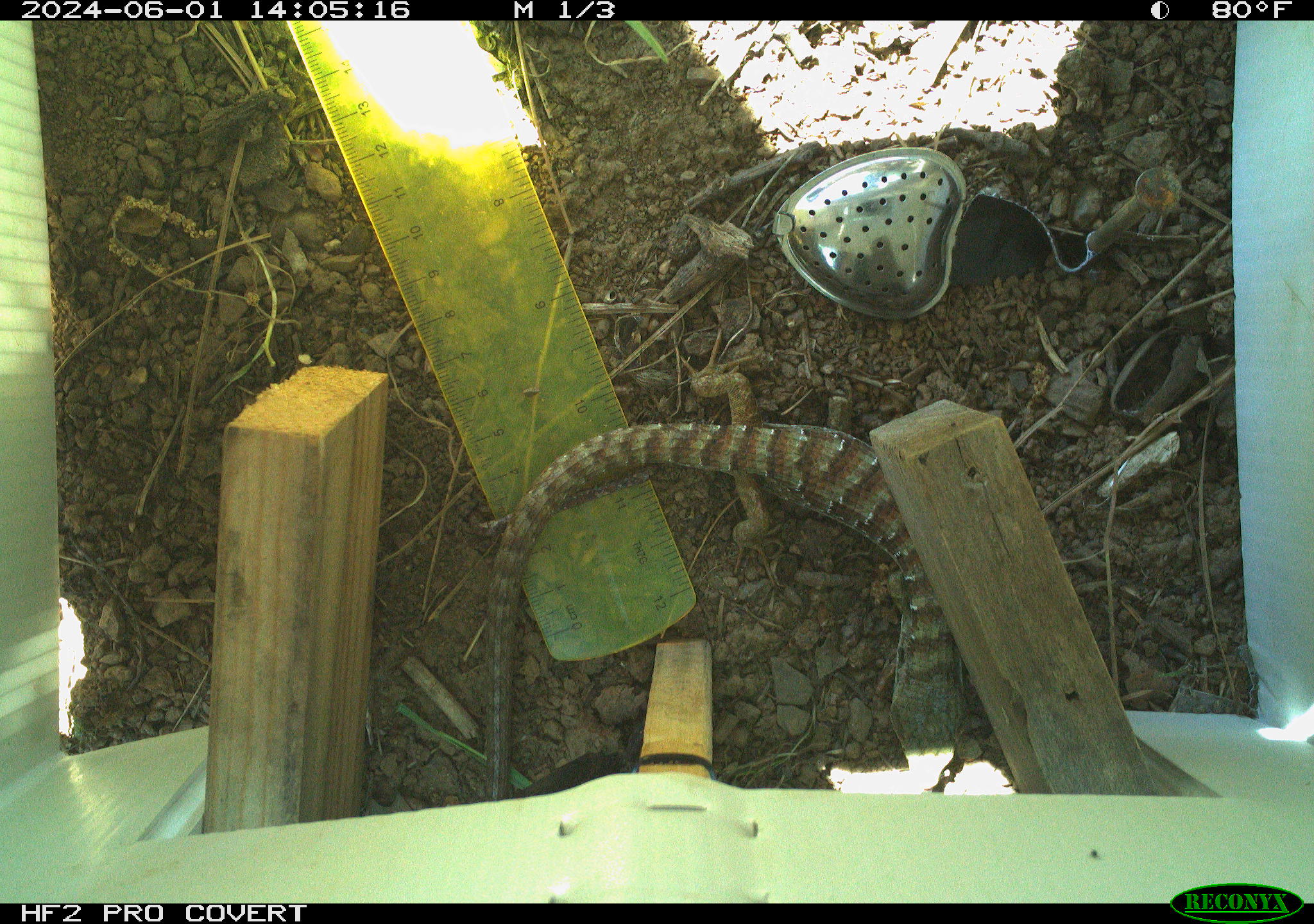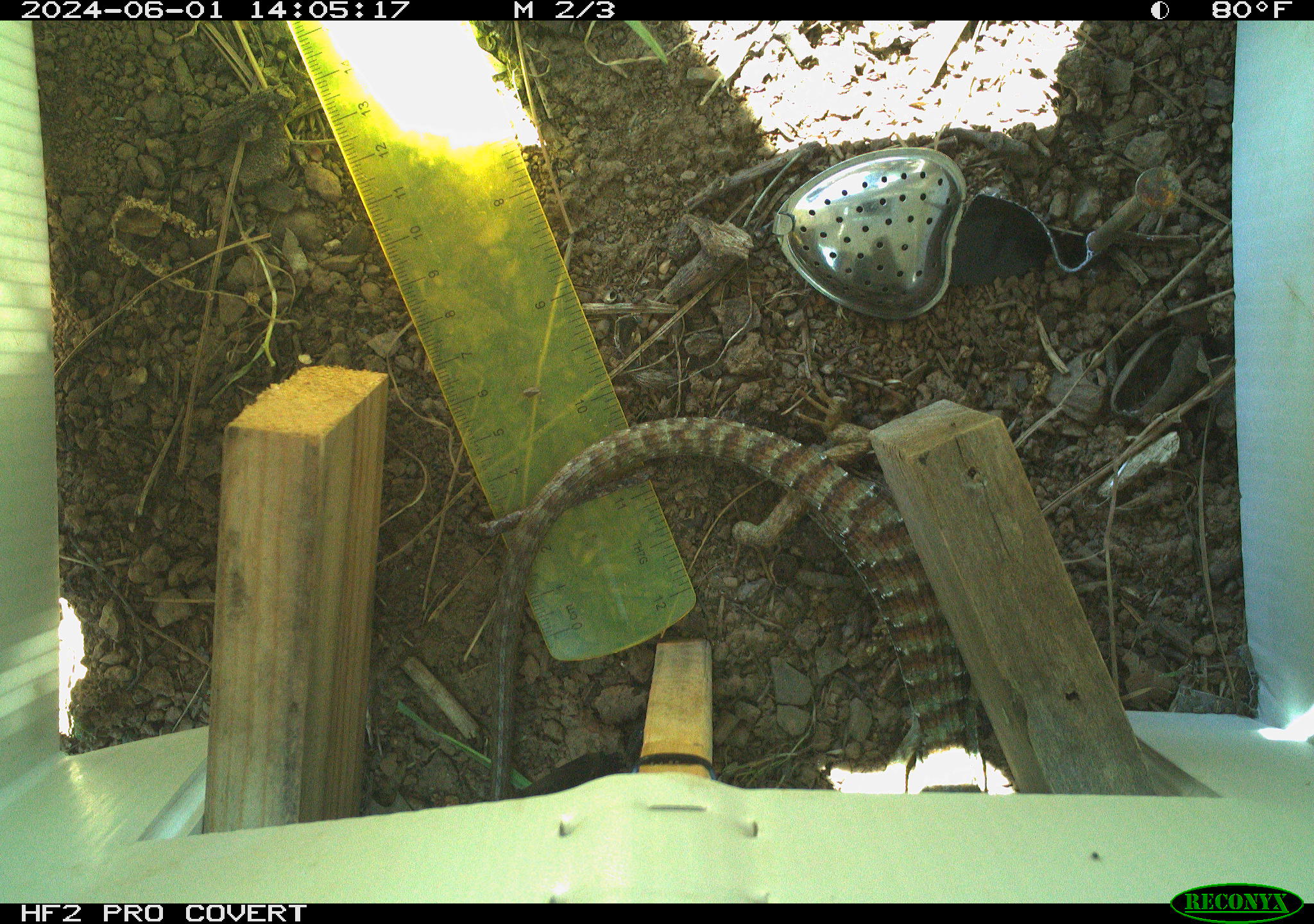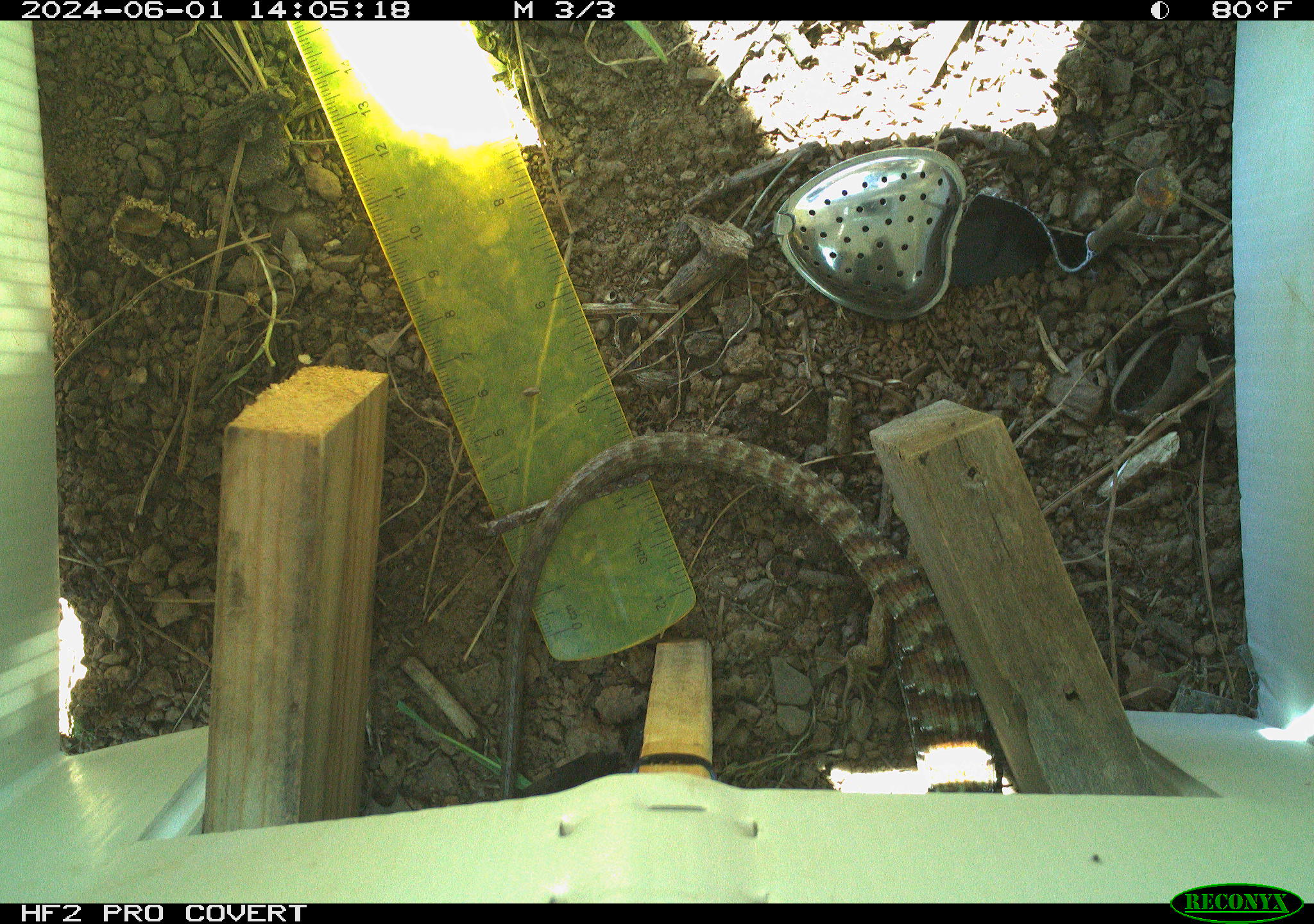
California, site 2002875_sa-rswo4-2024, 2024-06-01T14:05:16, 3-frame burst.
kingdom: Animalia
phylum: Chordata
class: Reptilia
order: Squamata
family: Anguidae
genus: Elgaria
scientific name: Elgaria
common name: alligator lizards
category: elgaria species